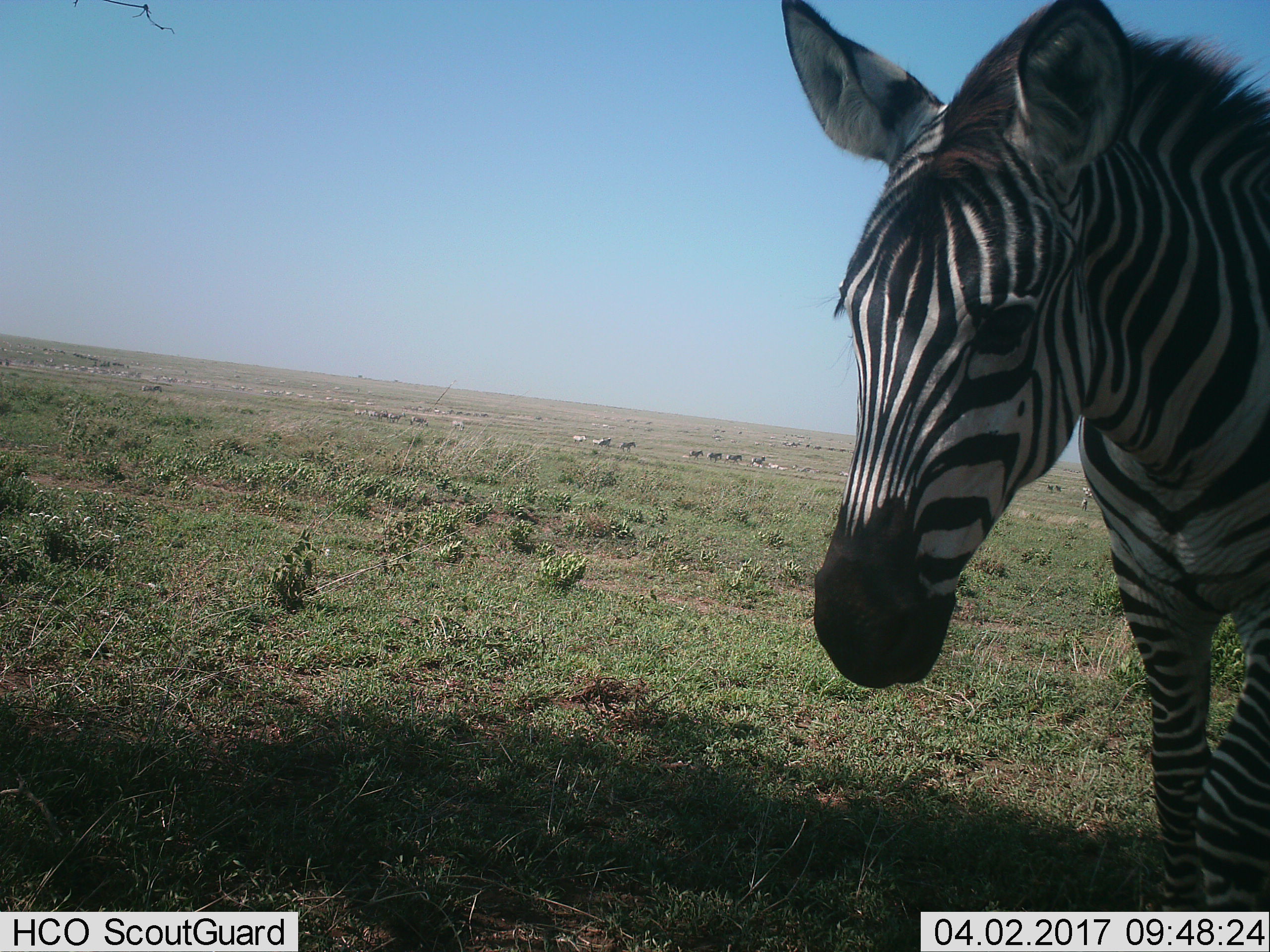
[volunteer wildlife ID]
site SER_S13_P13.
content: unidentified animal